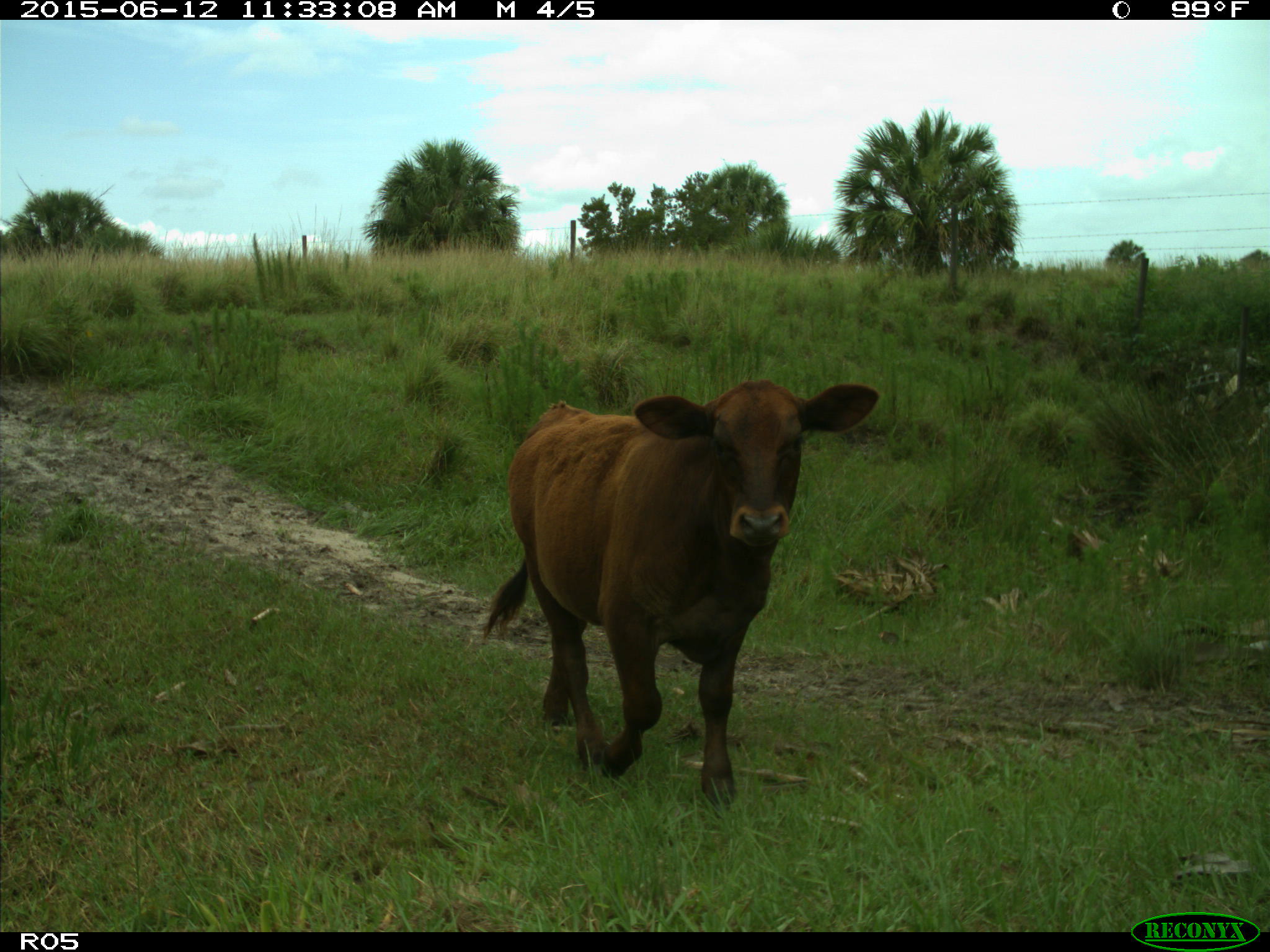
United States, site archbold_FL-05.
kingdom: Animalia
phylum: Chordata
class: Mammalia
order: Artiodactyla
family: Bovidae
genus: Bos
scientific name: Bos taurus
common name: domestic cow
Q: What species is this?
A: Bos taurus (domestic cow).